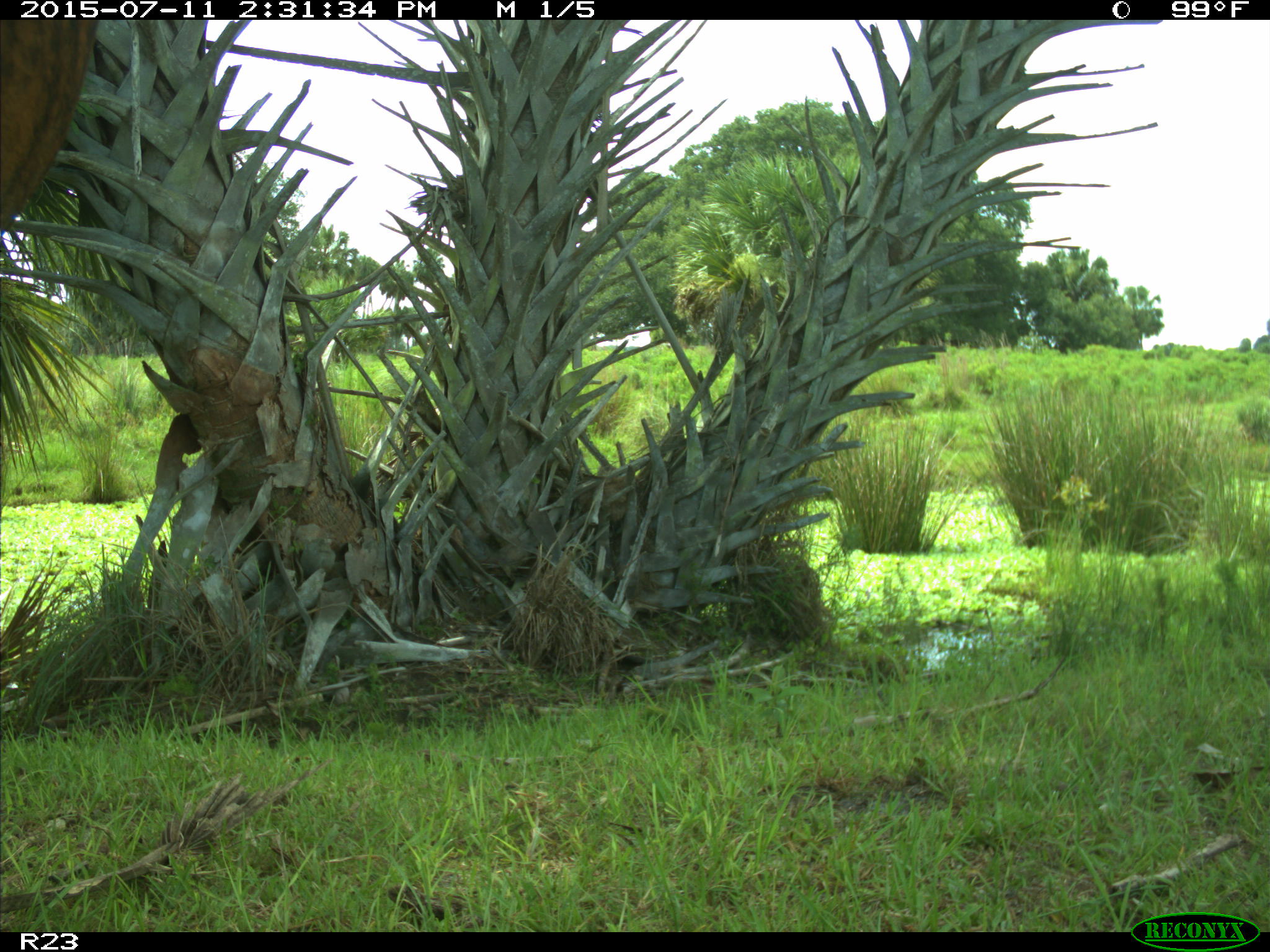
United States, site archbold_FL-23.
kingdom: Animalia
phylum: Chordata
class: Mammalia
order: Artiodactyla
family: Bovidae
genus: Bos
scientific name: Bos taurus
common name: domestic cow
Bos taurus (domestic cow).